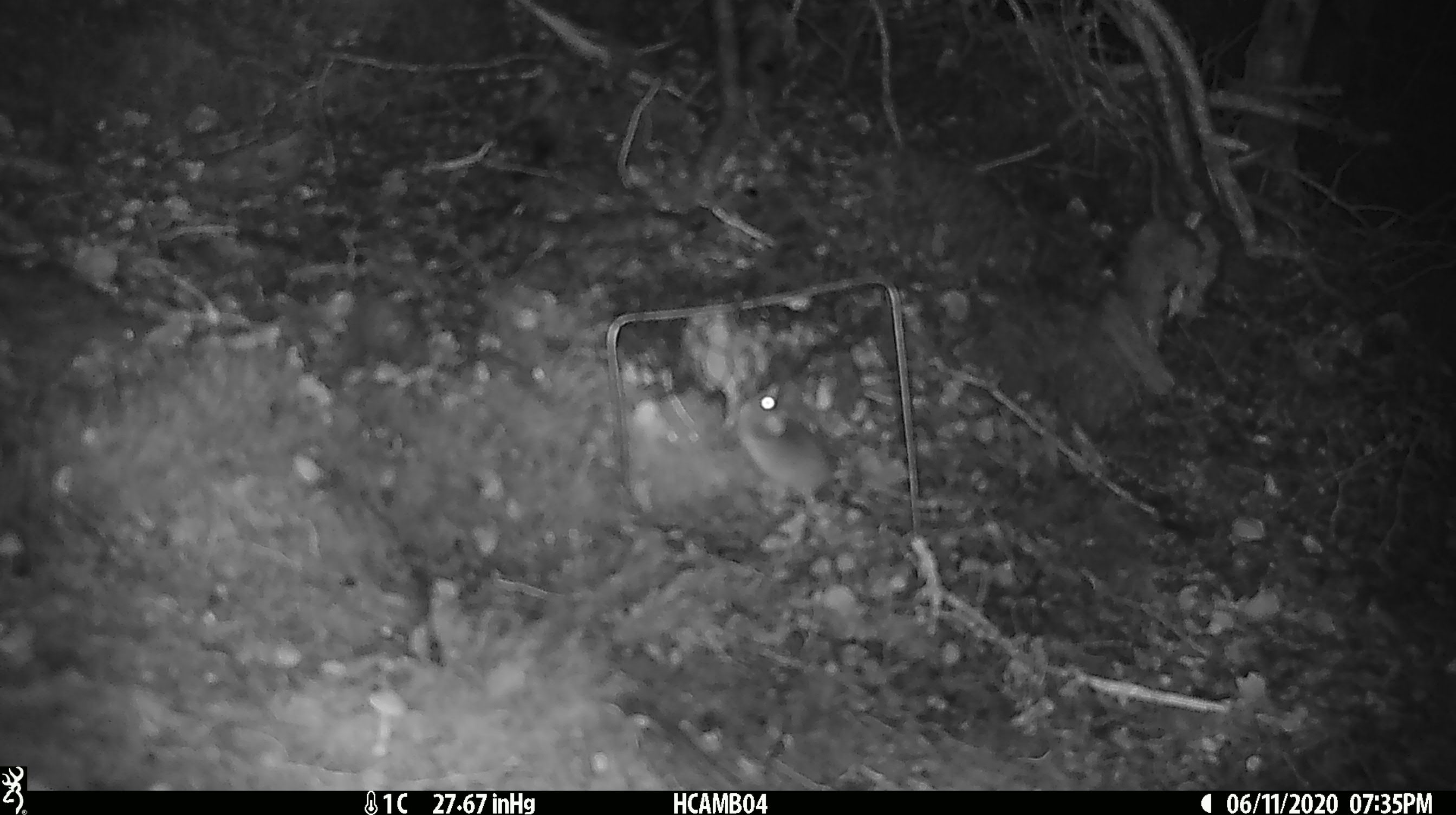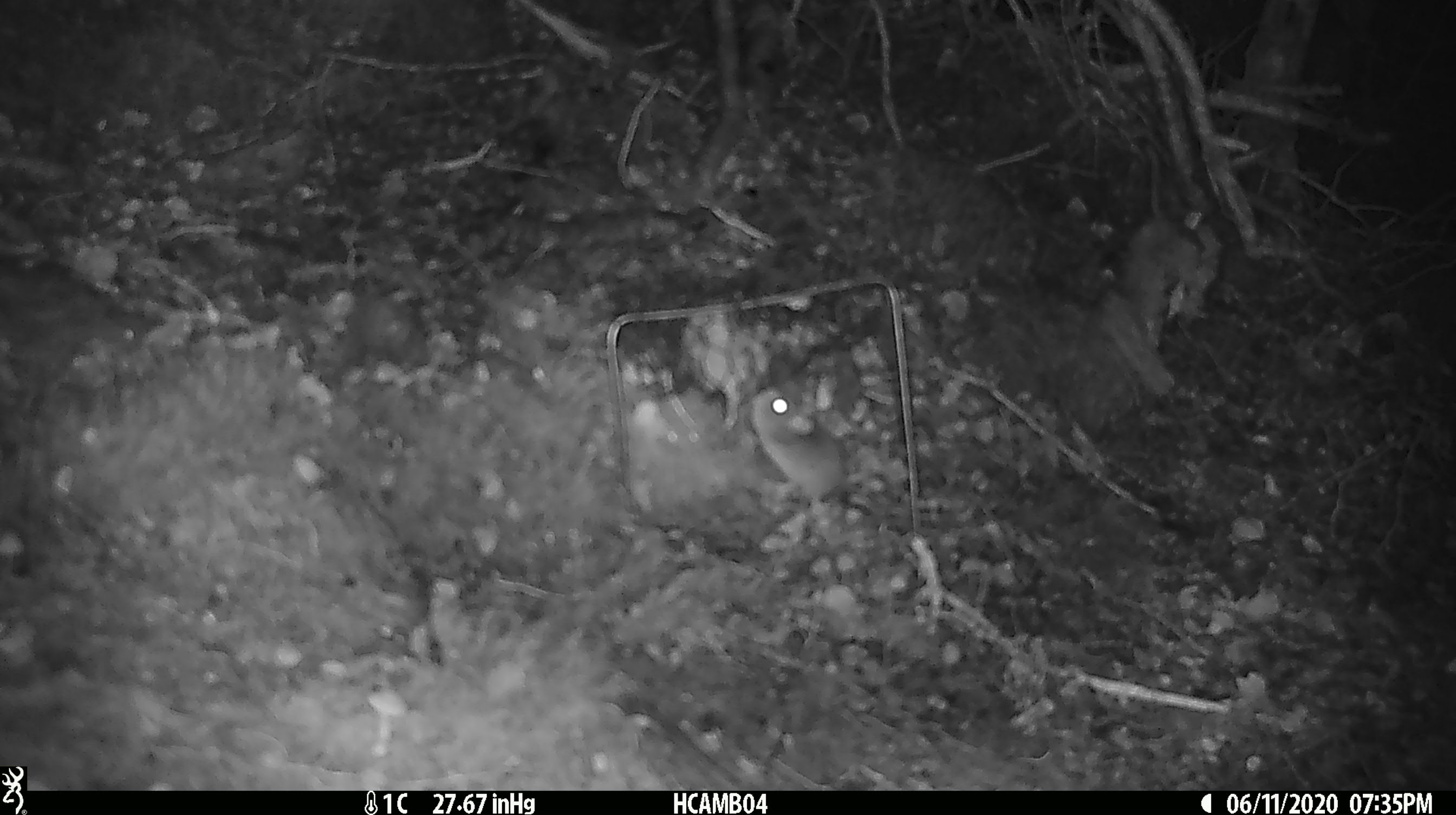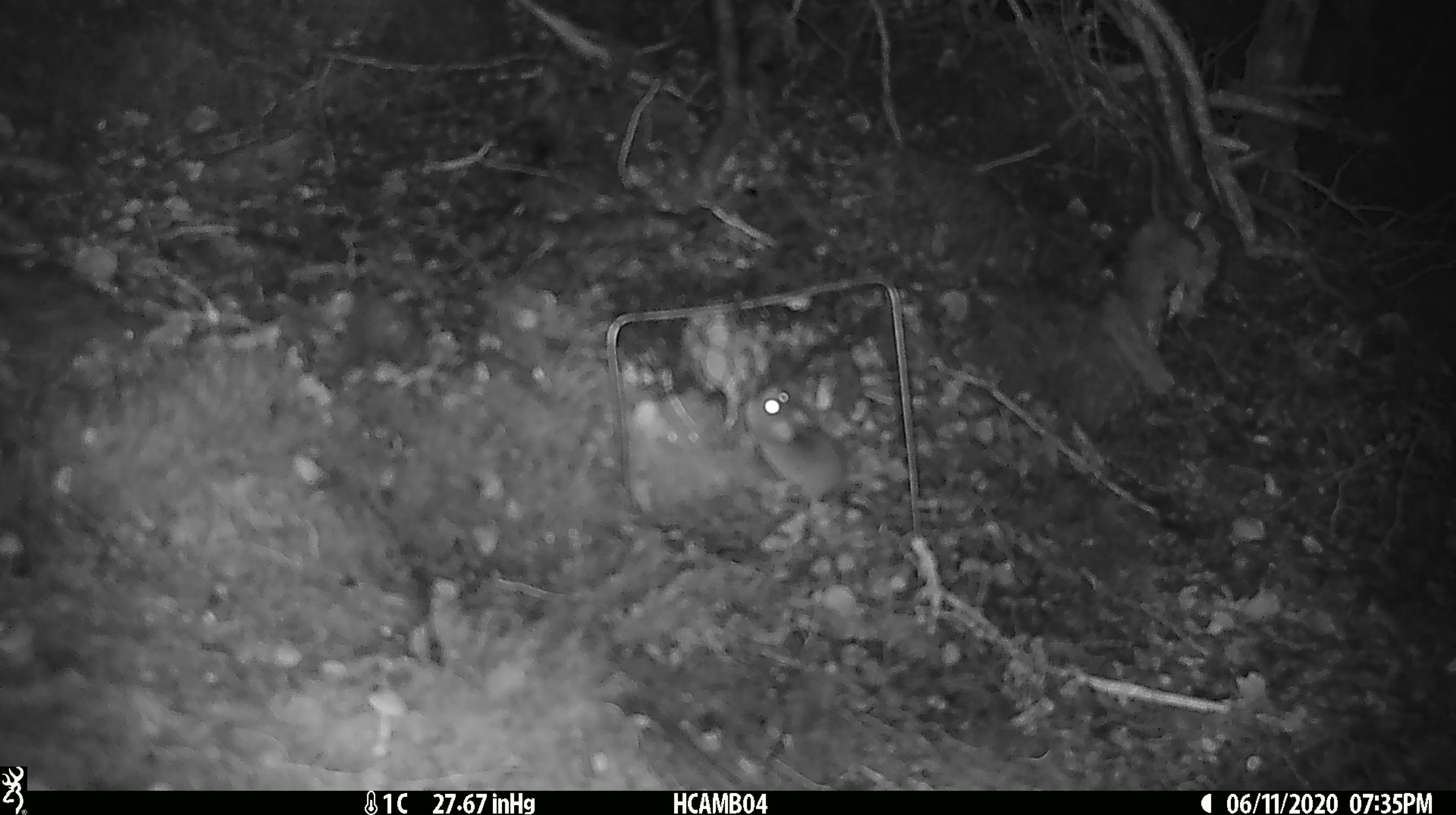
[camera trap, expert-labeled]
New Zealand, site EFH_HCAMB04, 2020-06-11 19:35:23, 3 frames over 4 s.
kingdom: Animalia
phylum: Chordata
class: Mammalia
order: Rodentia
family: Muridae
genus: Mus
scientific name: Mus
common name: mouse